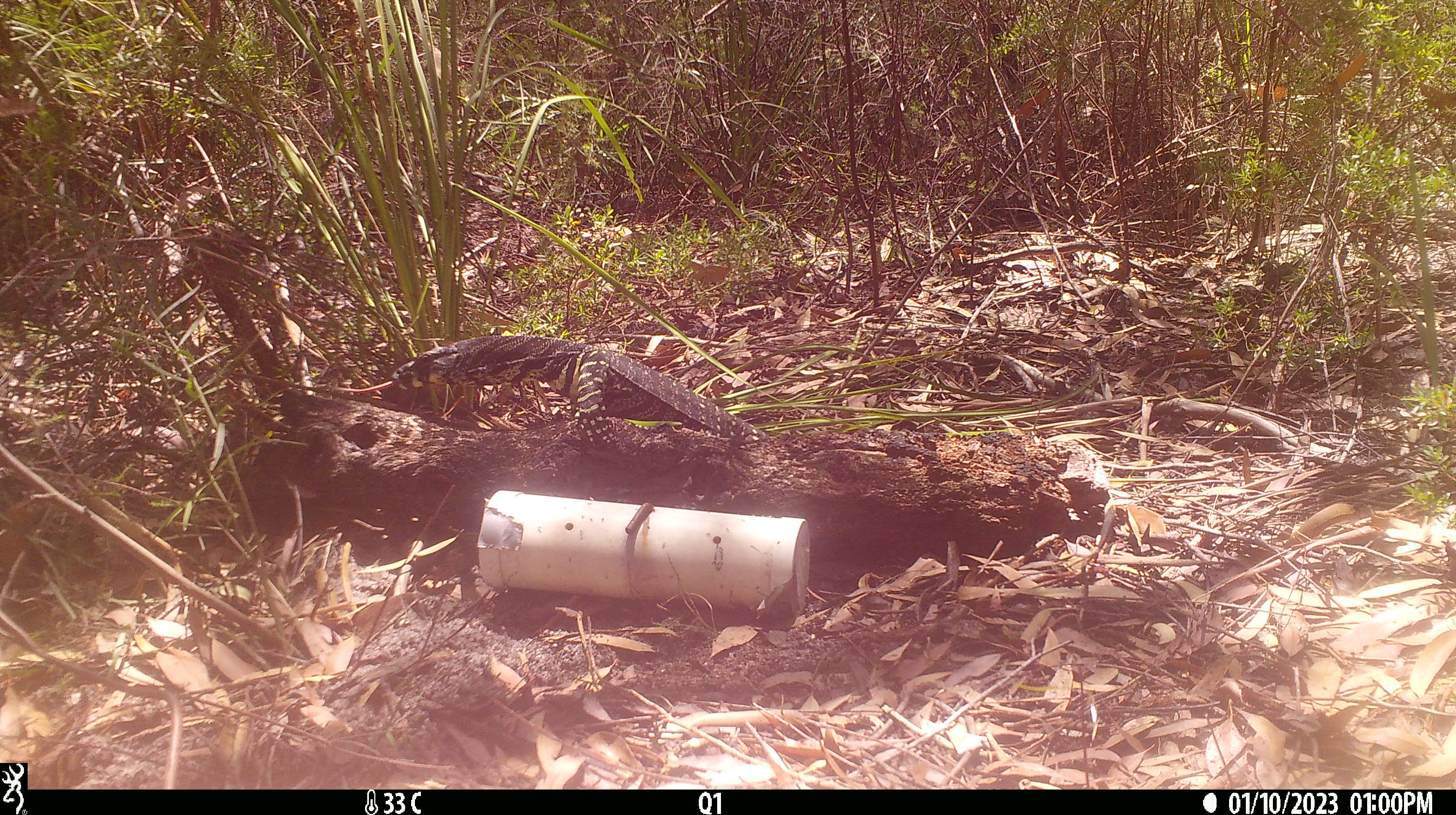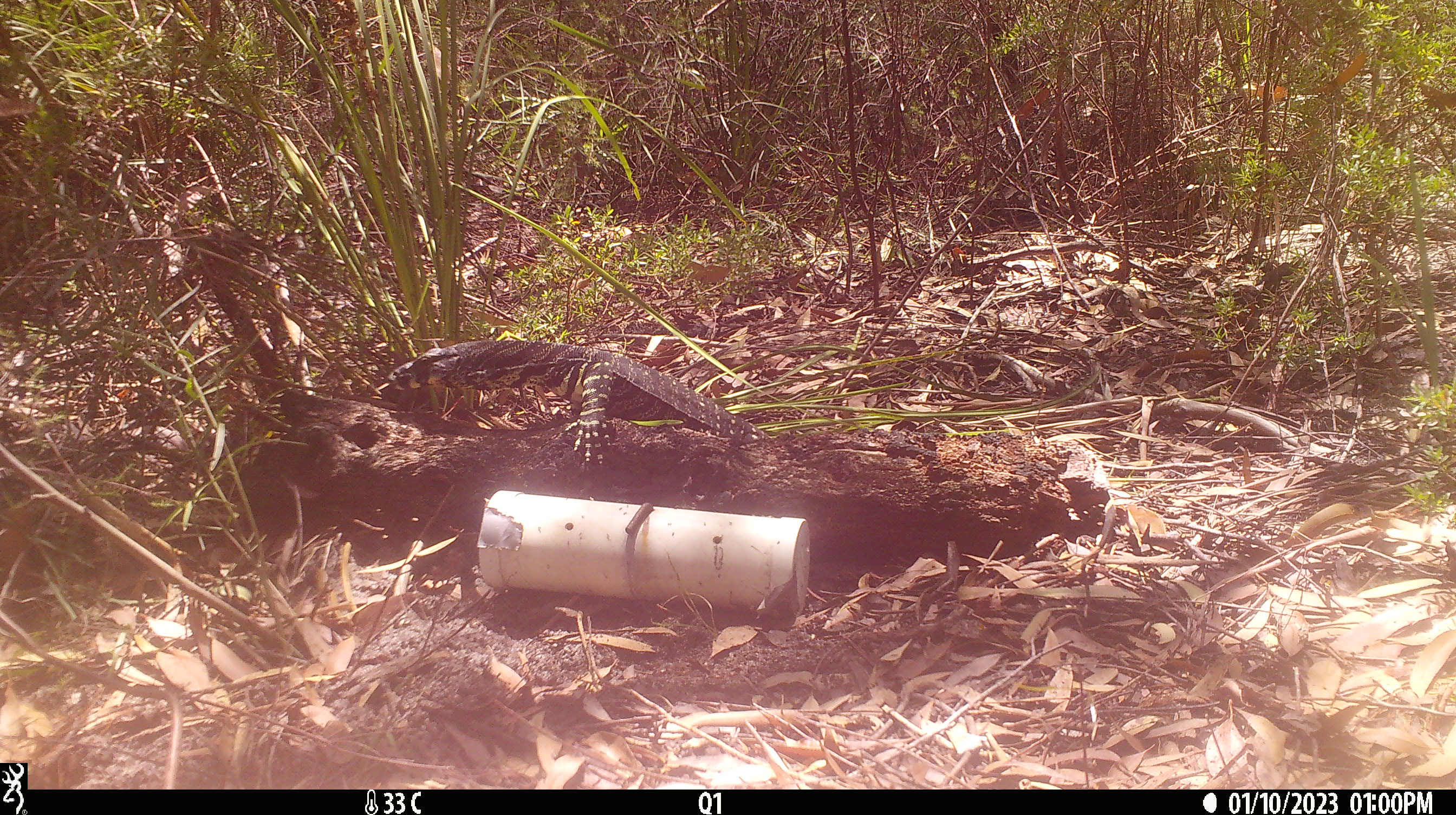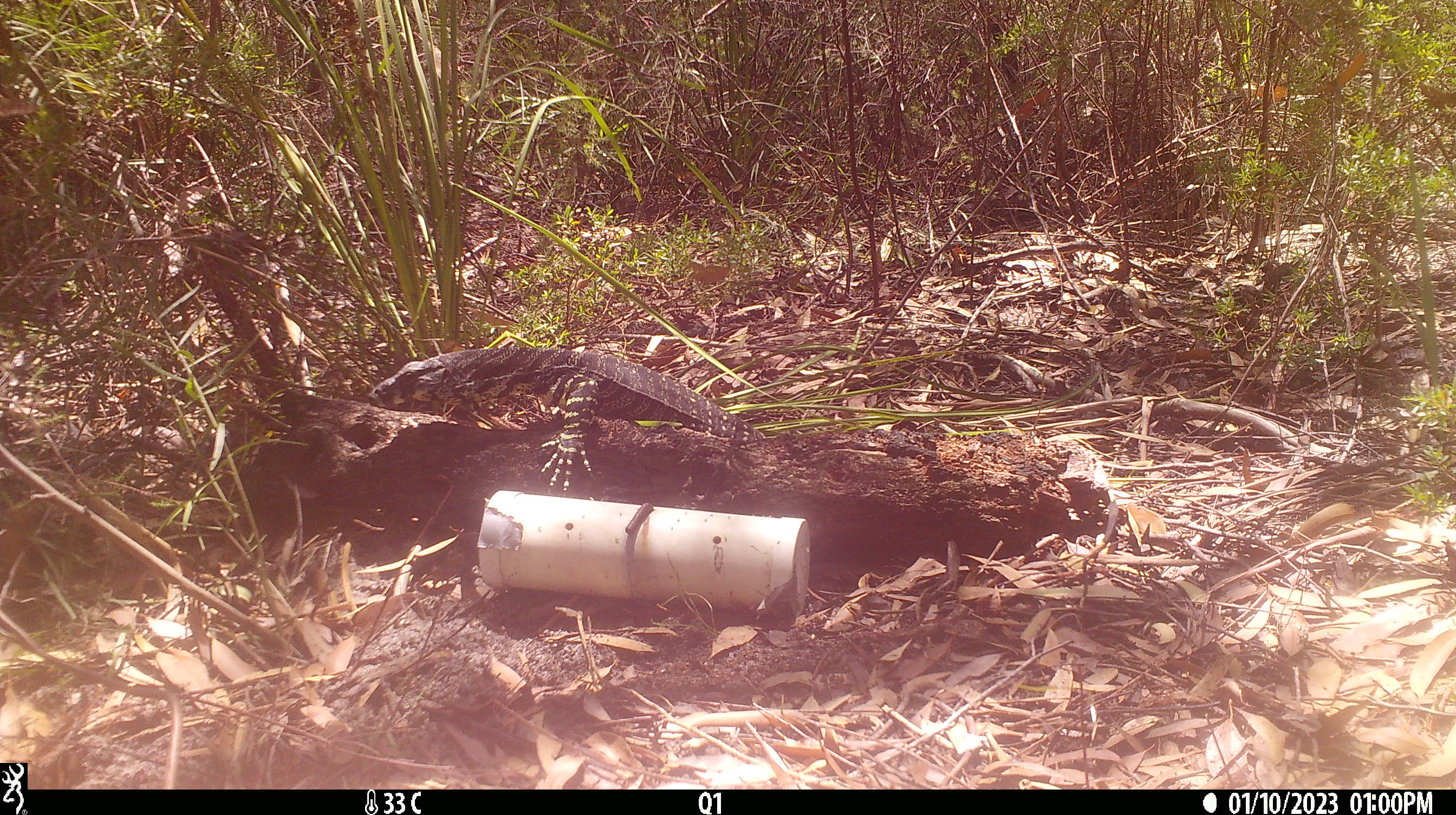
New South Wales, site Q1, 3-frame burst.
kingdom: Animalia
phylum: Chordata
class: Reptilia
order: Squamata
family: Varanidae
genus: Varanus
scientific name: Varanus varius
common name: lace monitor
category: goanna